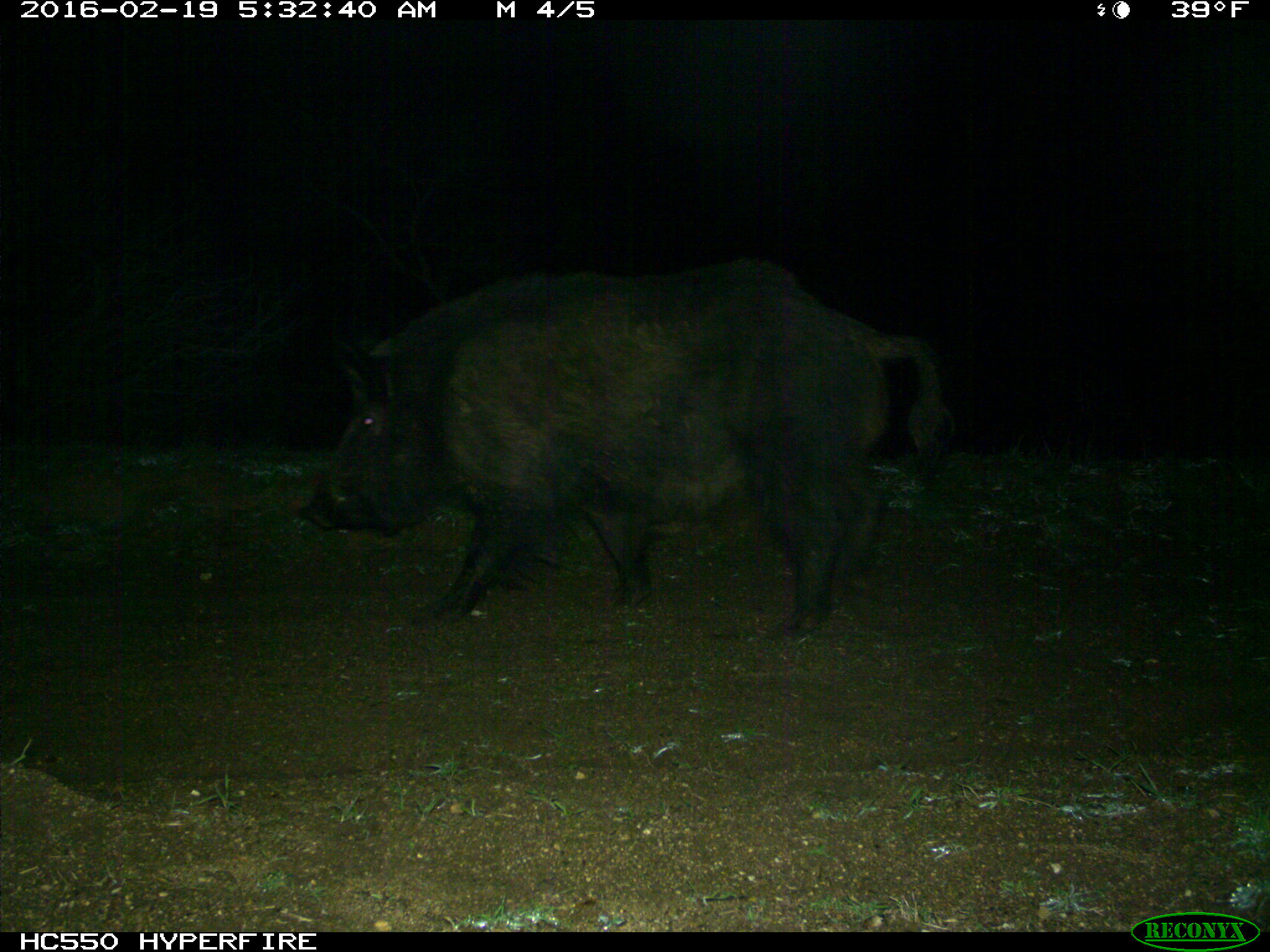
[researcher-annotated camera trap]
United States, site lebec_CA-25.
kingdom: Animalia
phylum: Chordata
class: Mammalia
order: Artiodactyla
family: Suidae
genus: Sus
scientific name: Sus scrofa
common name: wild boar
Sus scrofa (wild boar).